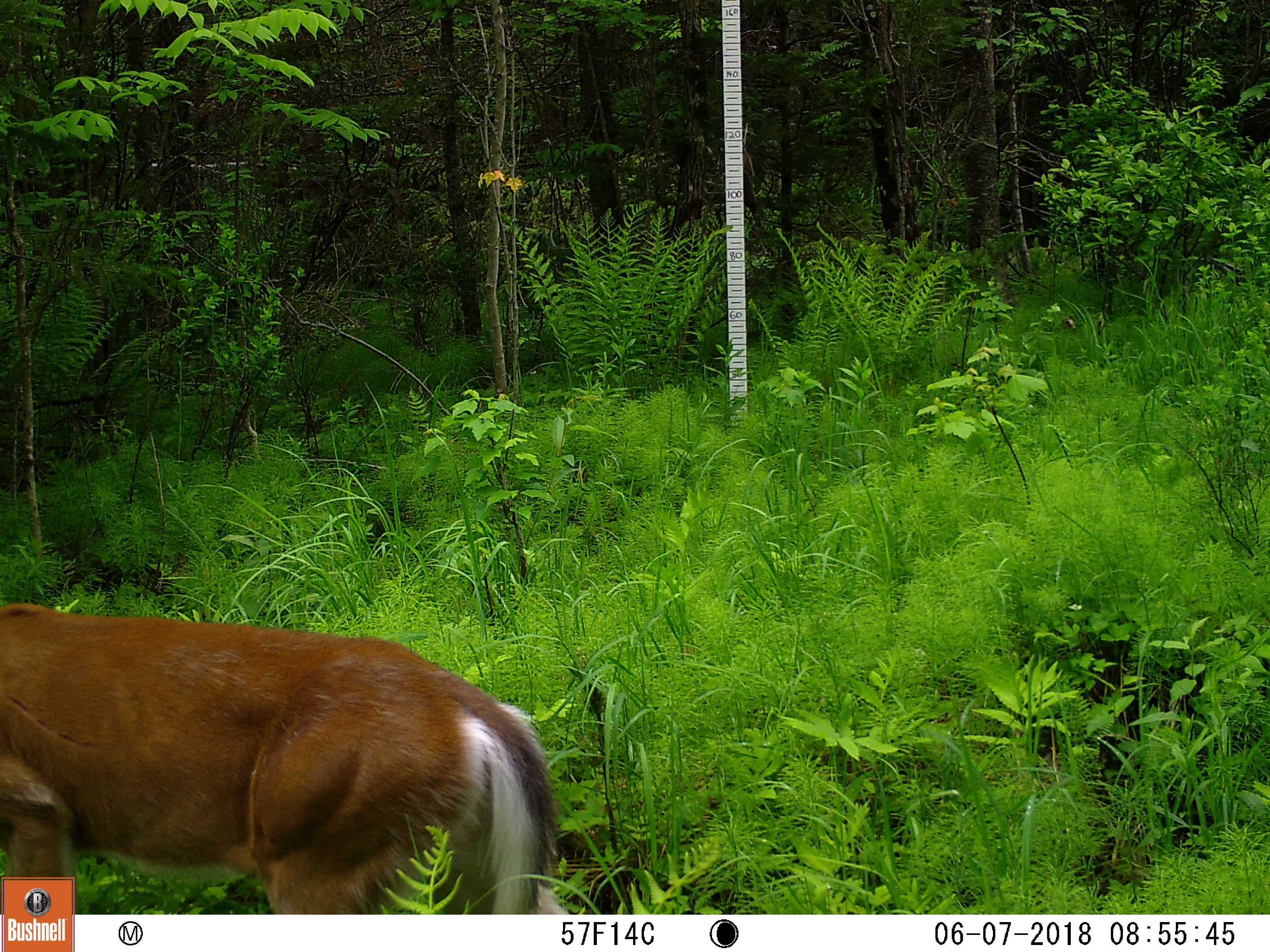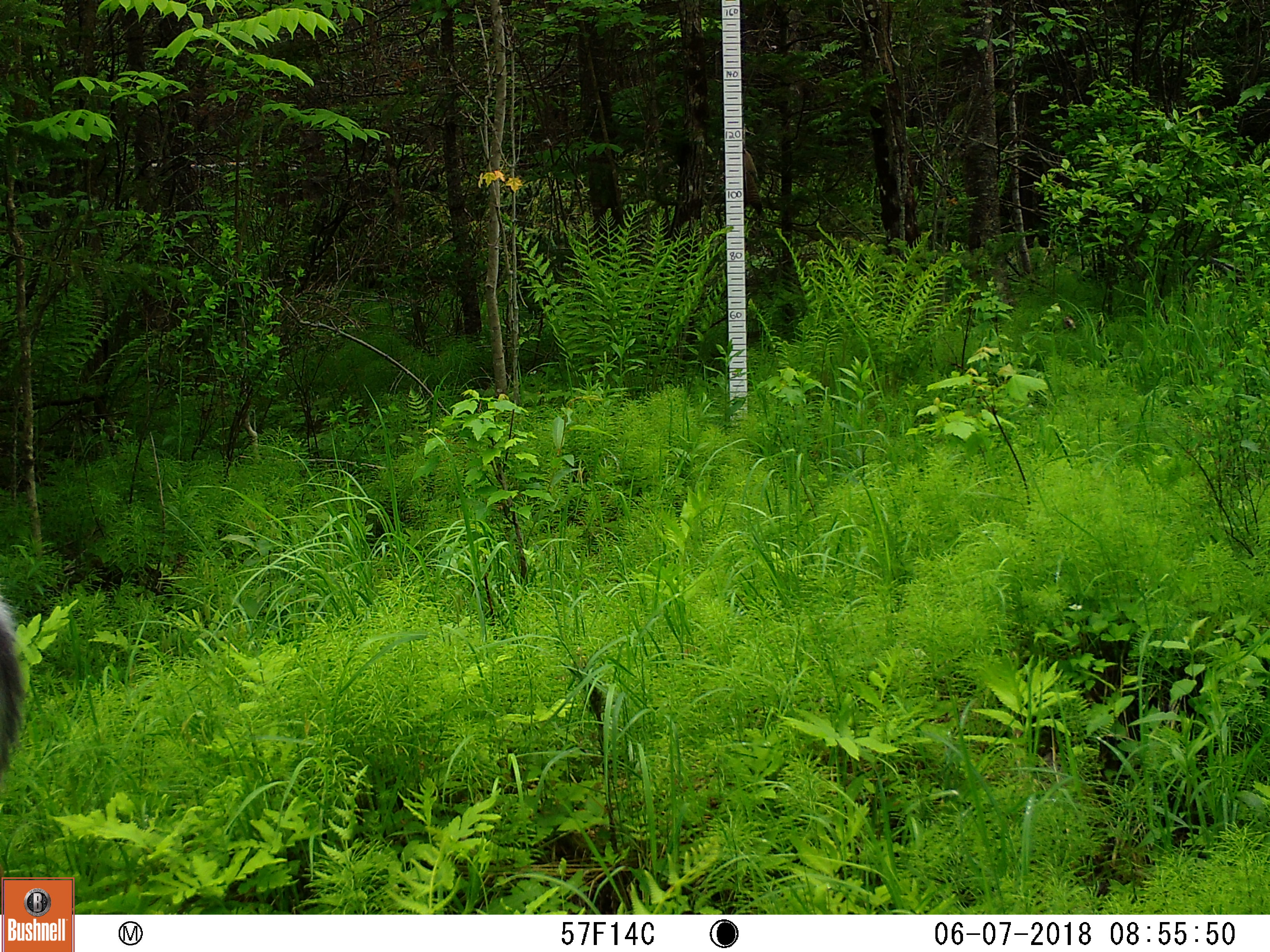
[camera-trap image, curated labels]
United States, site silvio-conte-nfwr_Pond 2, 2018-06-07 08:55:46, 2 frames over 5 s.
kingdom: Animalia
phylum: Chordata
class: Mammalia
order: Artiodactyla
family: Cervidae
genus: Odocoileus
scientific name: Odocoileus virginianus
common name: white-tailed deer